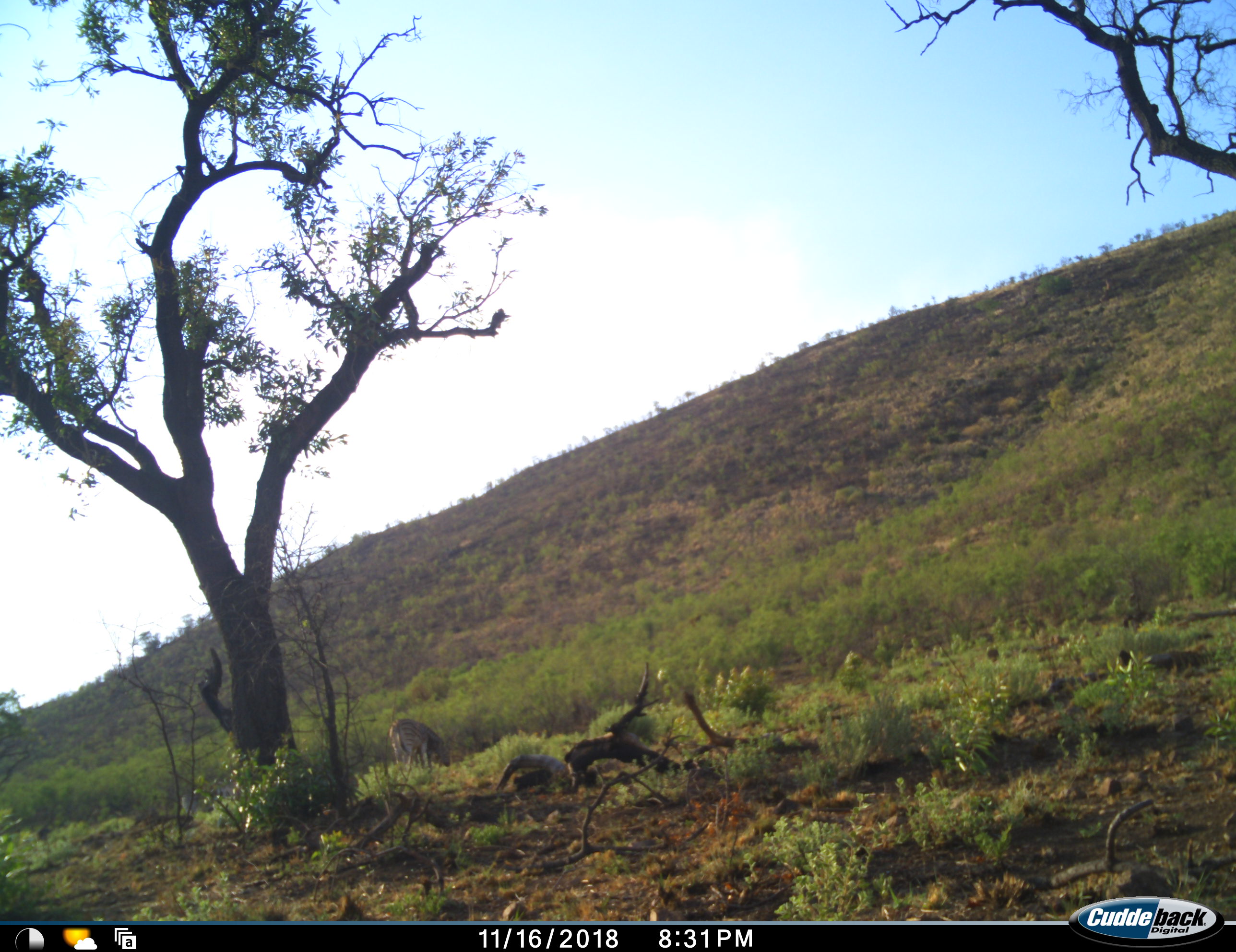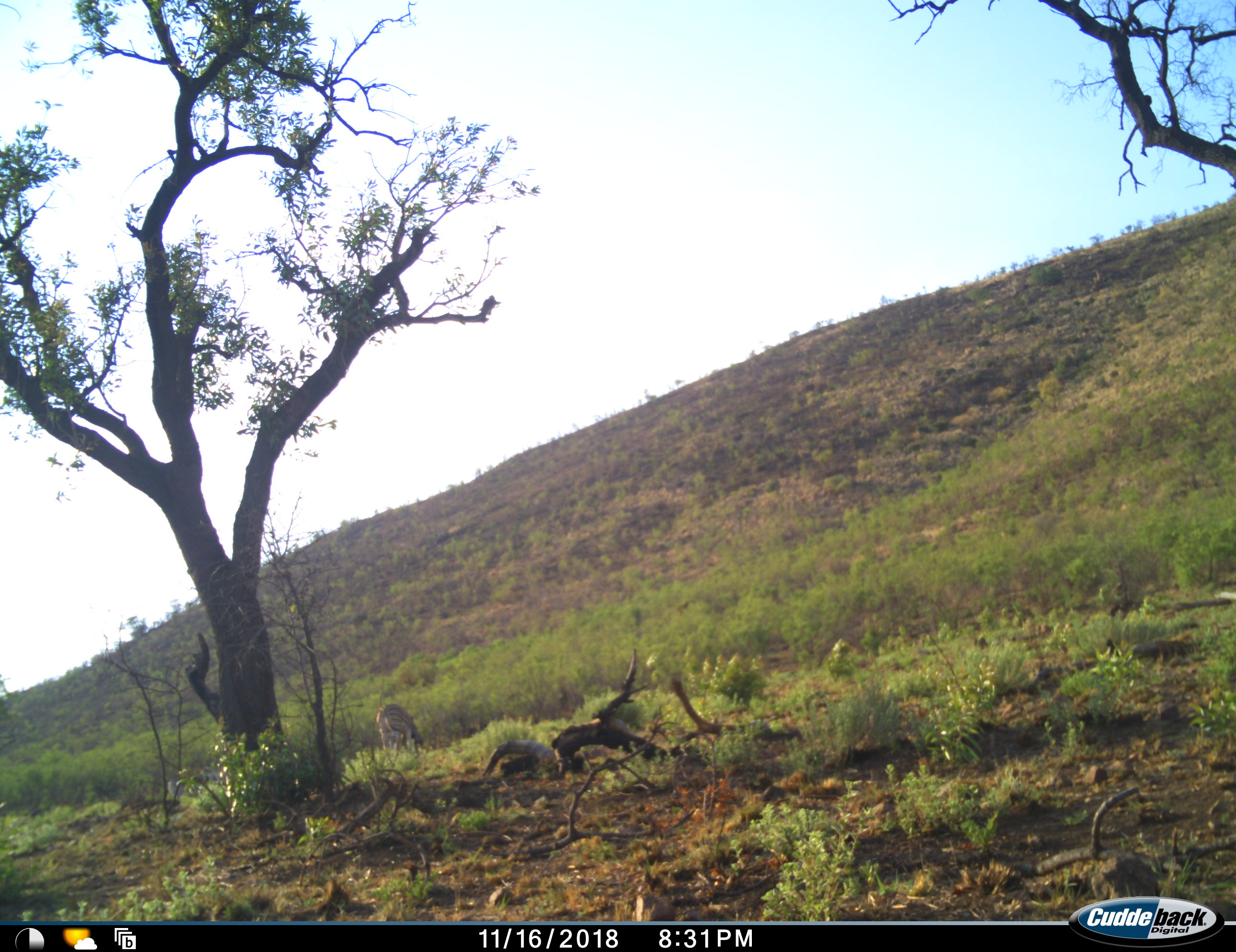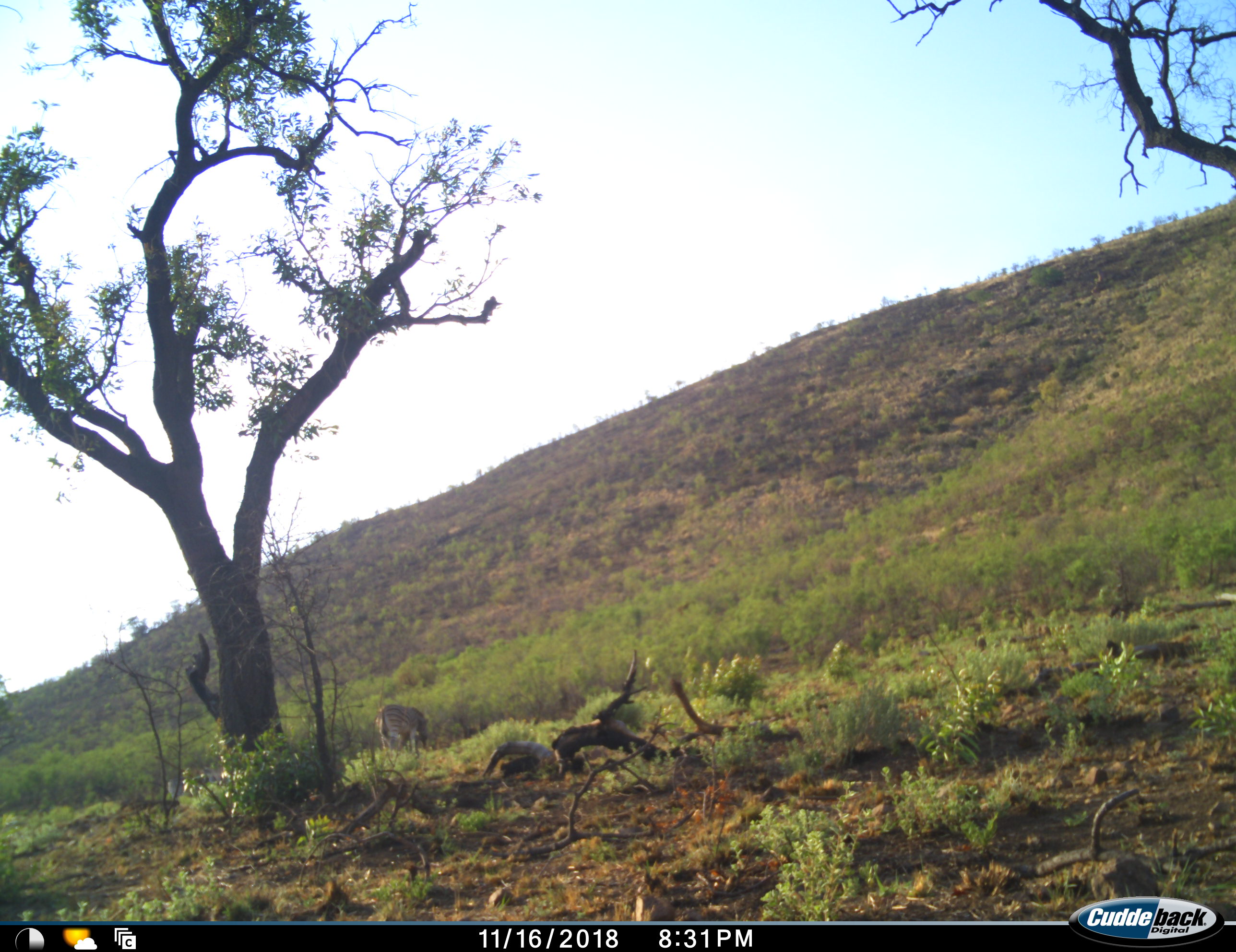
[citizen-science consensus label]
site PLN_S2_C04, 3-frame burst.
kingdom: Animalia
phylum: Chordata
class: Mammalia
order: Perissodactyla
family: Equidae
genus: Equus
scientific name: Equus quagga burchellii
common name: burchell's zebra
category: zebraburchells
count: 1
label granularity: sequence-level